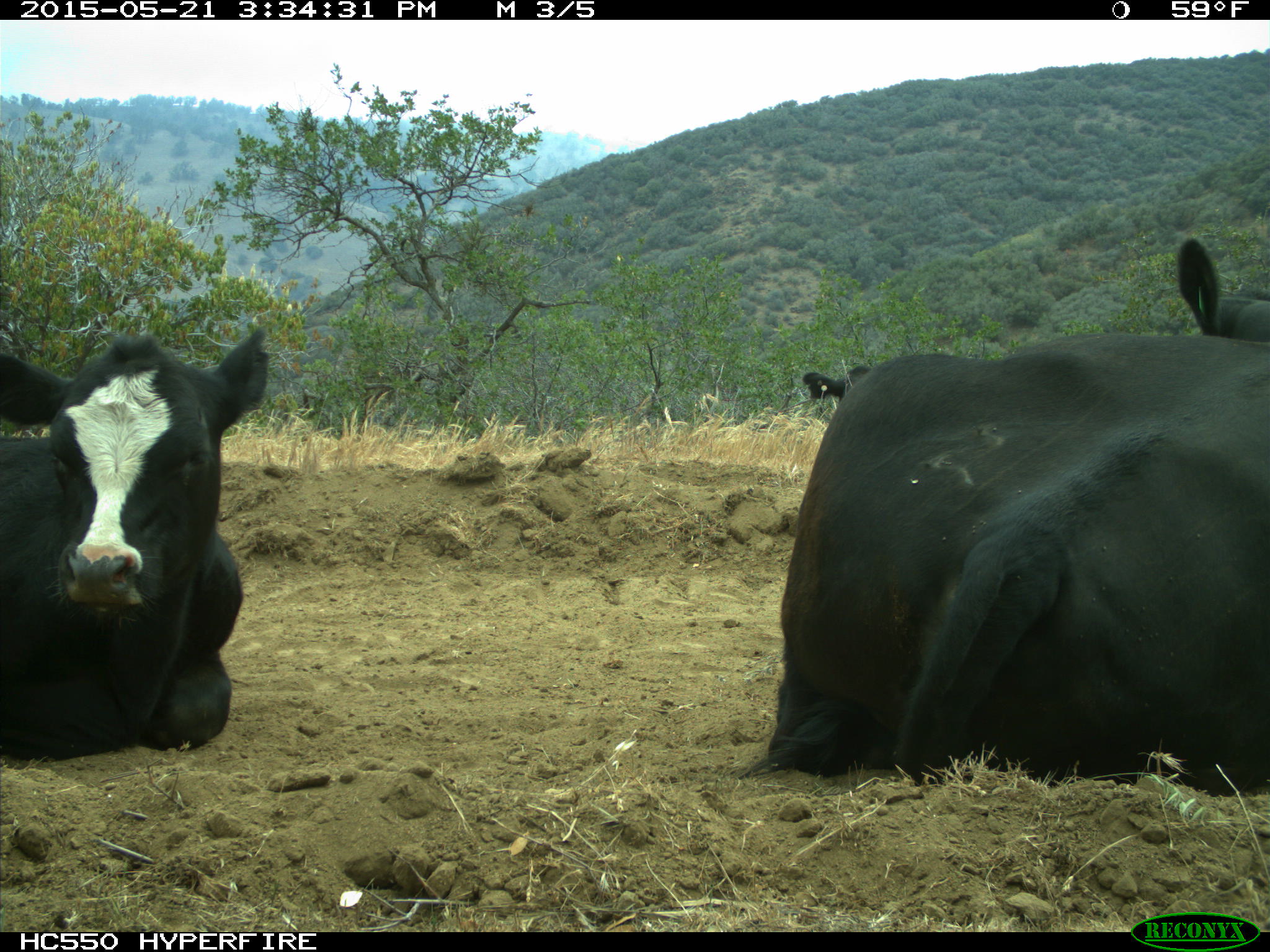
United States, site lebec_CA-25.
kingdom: Animalia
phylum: Chordata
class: Mammalia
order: Artiodactyla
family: Bovidae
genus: Bos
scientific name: Bos taurus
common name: domestic cow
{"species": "Bos taurus (domestic cow)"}